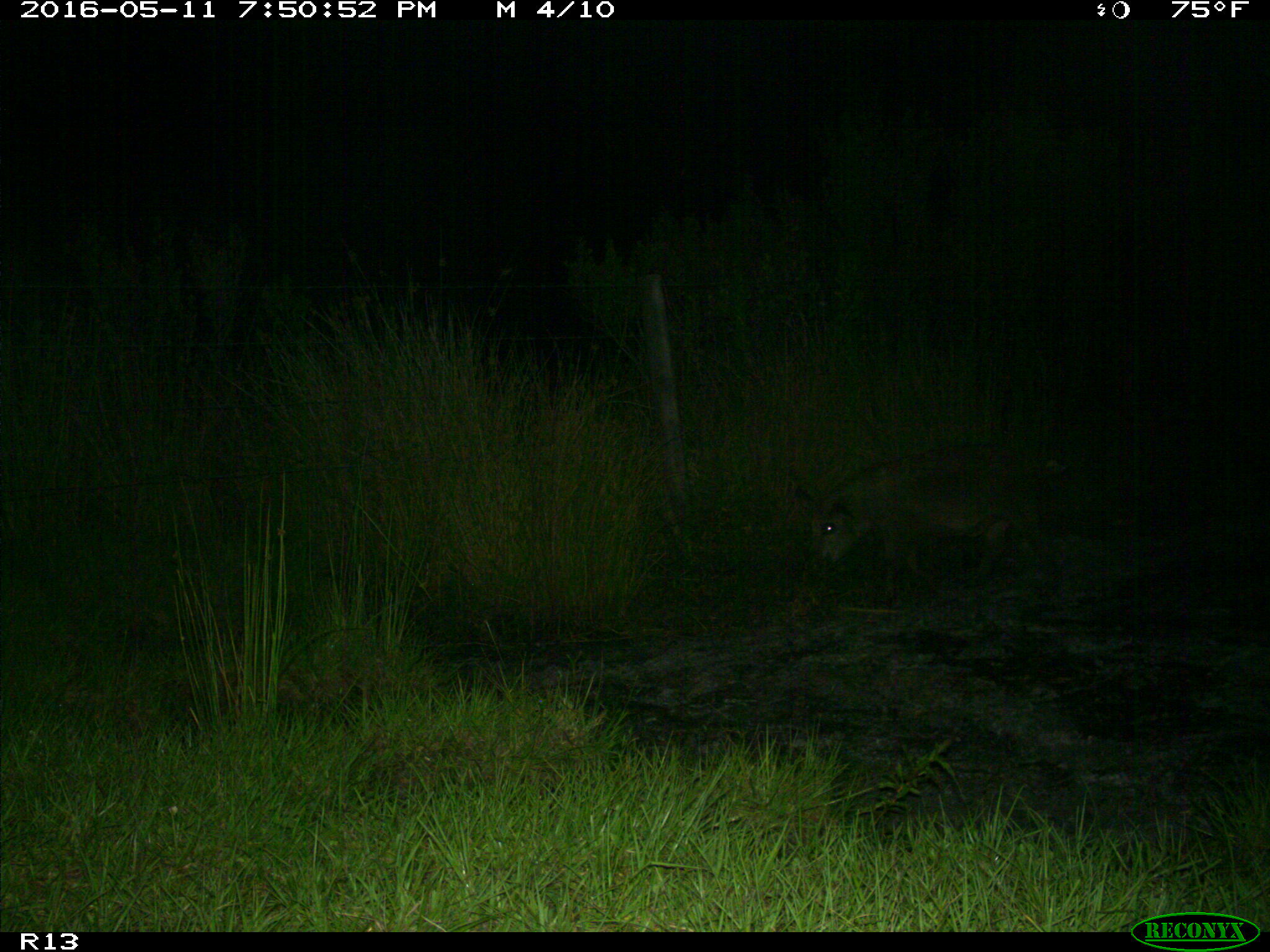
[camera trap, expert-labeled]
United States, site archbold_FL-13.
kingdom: Animalia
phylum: Chordata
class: Mammalia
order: Artiodactyla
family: Suidae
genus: Sus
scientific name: Sus scrofa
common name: wild boar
Sus scrofa (wild boar).